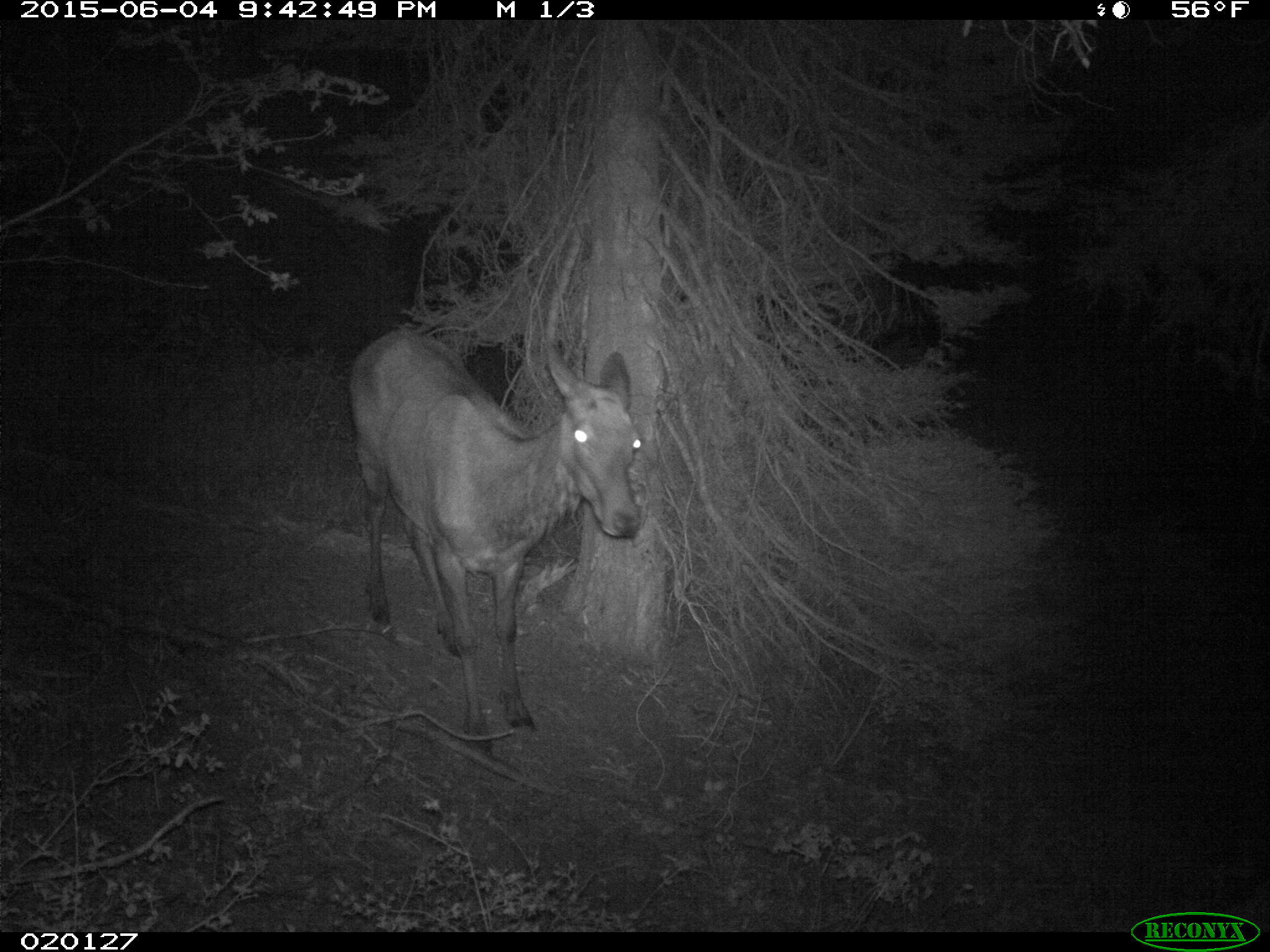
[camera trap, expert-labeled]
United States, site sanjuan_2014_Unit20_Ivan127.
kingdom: Animalia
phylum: Chordata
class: Mammalia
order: Artiodactyla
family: Cervidae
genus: Cervus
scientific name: Cervus elaphus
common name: red deer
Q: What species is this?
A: Cervus elaphus (red deer).